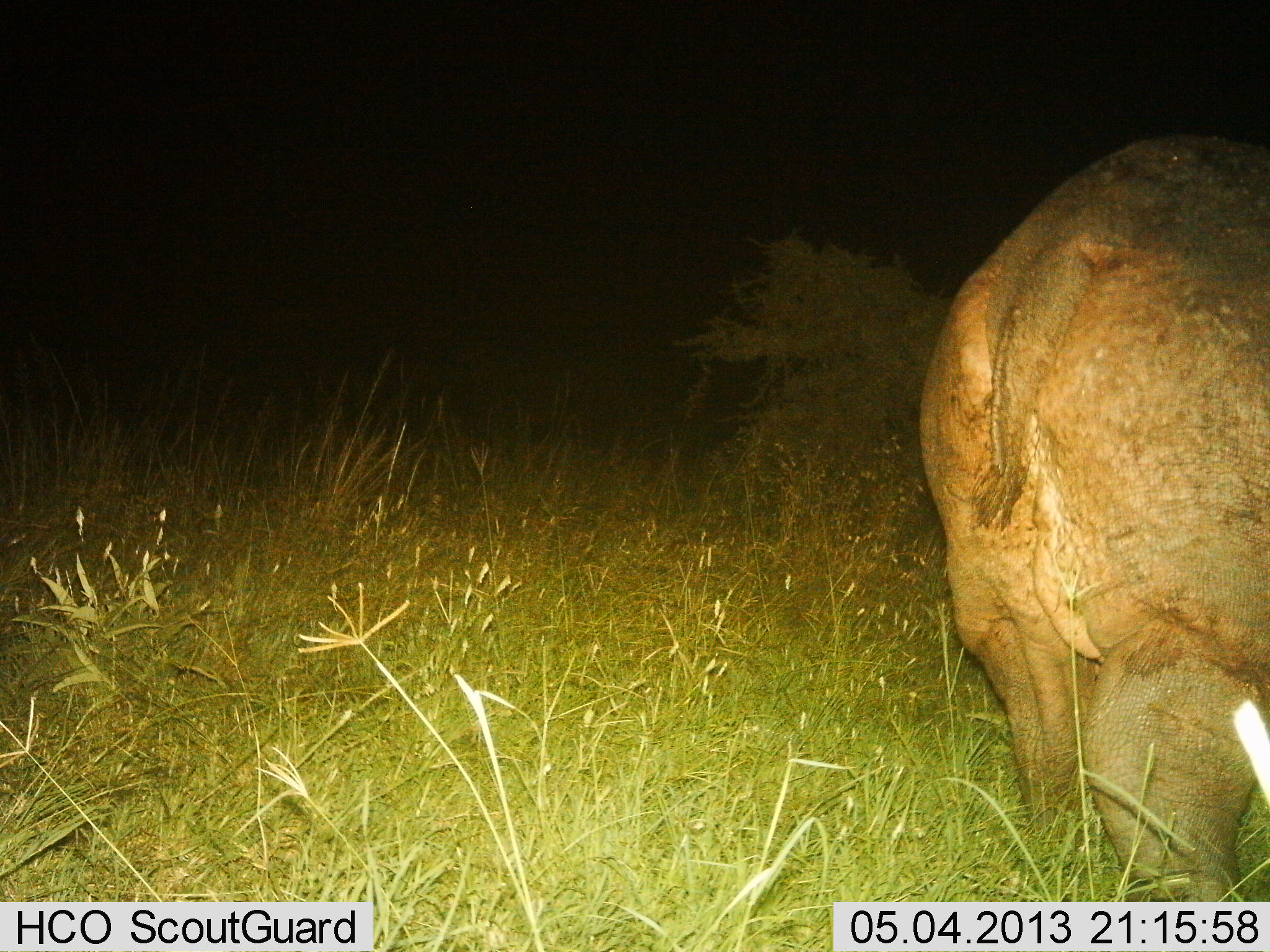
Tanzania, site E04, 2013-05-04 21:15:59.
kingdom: Animalia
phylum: Chordata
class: Mammalia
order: Artiodactyla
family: Hippopotamidae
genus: Hippopotamus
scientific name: Hippopotamus amphibius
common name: hippopotamus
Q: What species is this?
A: Hippopotamus (Hippopotamus amphibius).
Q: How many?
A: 1.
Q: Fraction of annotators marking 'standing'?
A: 36%.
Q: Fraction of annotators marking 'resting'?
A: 0%.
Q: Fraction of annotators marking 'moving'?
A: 64%.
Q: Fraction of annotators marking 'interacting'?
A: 0%.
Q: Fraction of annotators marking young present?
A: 0%.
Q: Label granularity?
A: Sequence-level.